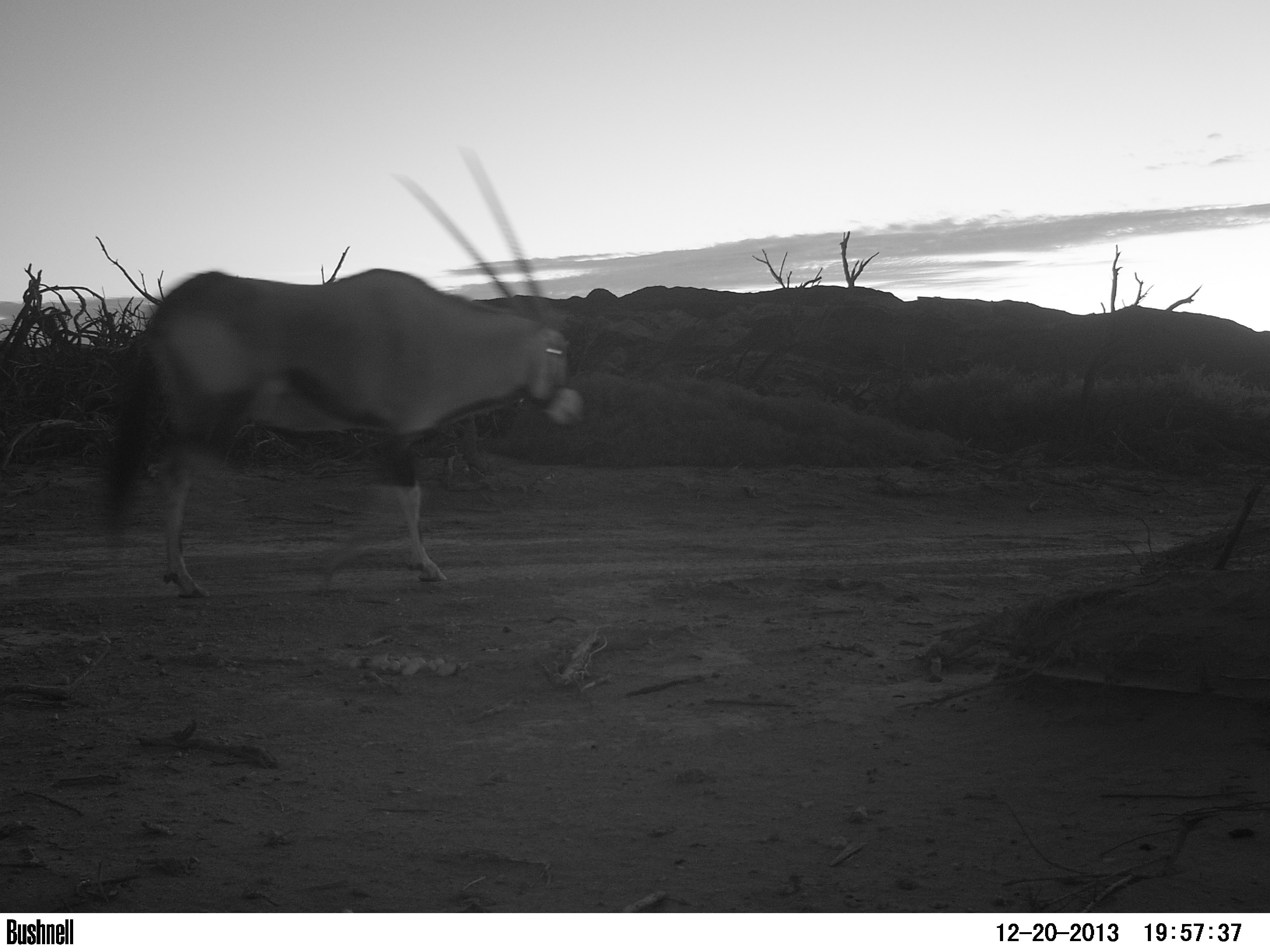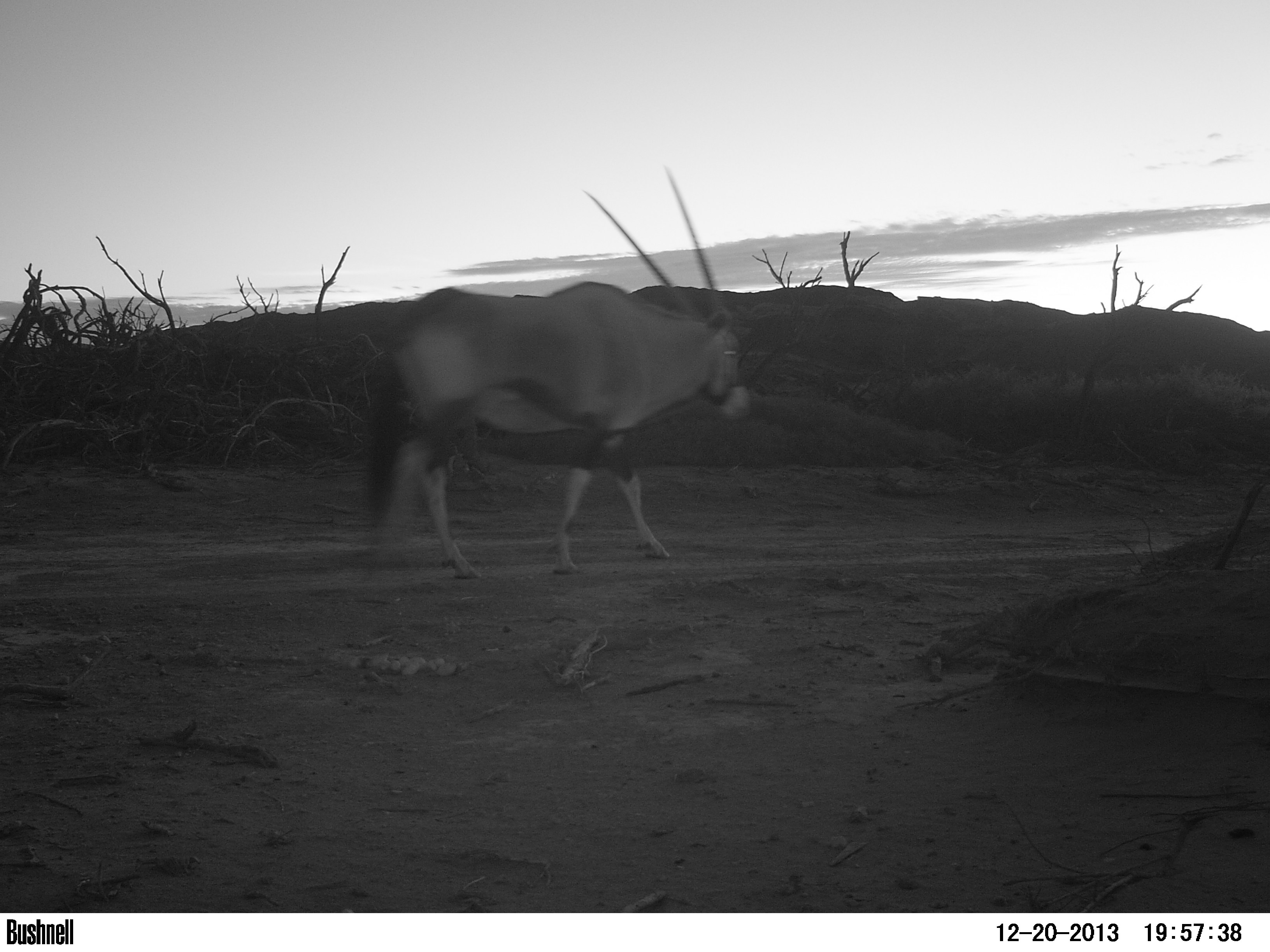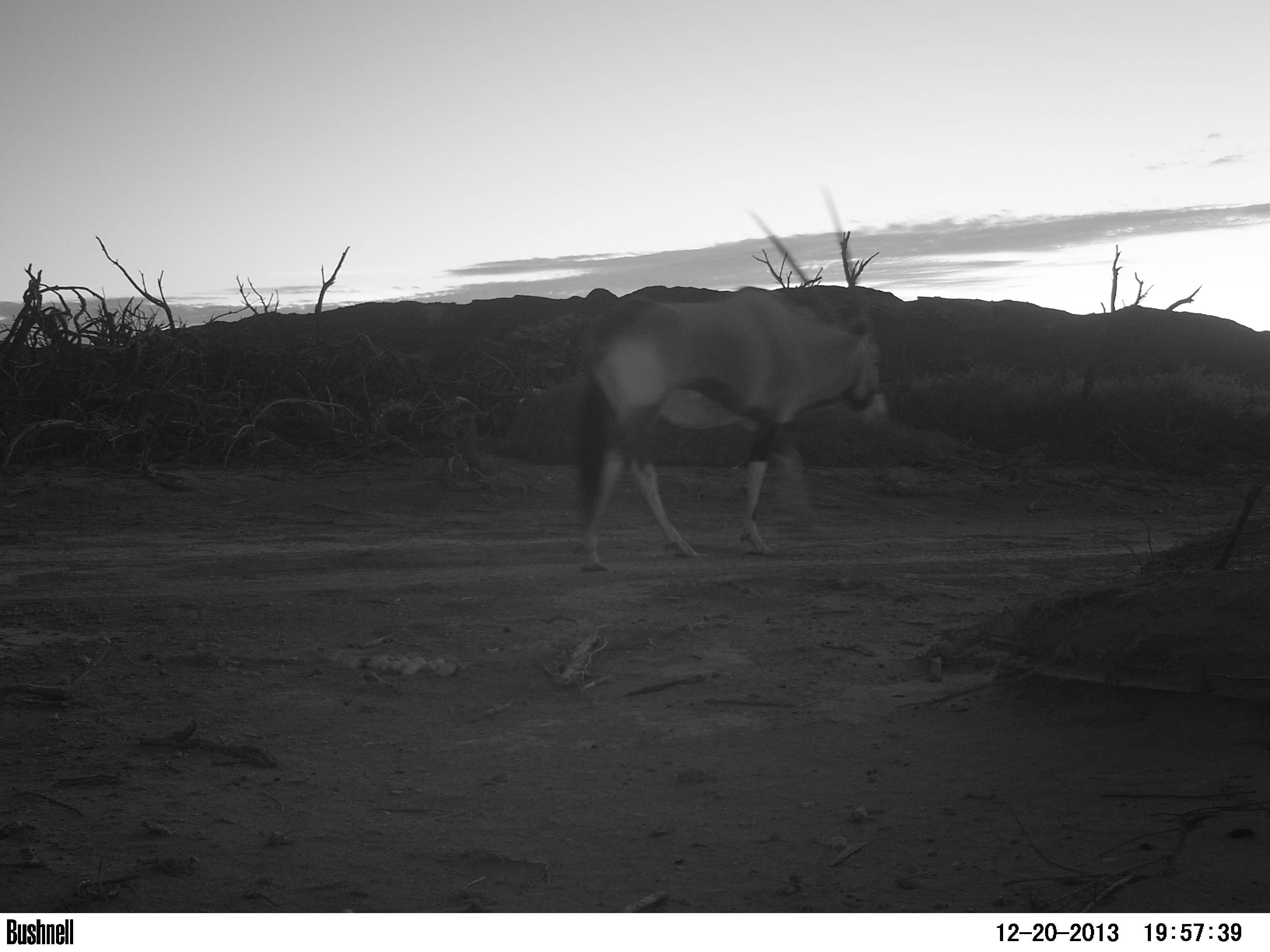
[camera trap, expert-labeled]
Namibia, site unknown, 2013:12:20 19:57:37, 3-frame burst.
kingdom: Animalia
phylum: Chordata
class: Mammalia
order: Artiodactyla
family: Bovidae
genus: Oryx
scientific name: Oryx gazella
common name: gemsbok